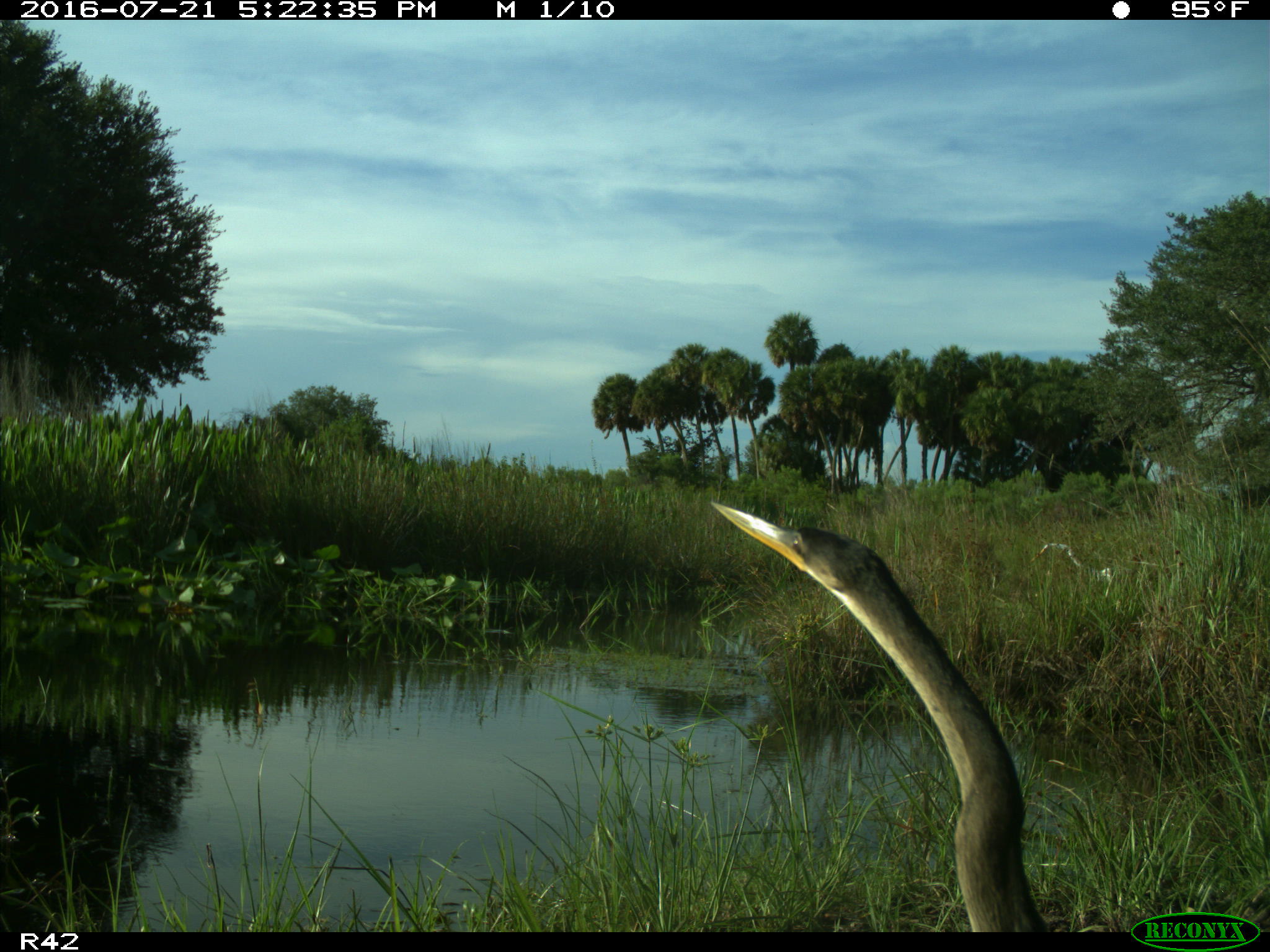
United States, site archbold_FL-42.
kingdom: Animalia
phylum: Chordata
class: Aves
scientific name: Aves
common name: birds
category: unidentified bird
Unidentified bird (birds) (Aves).